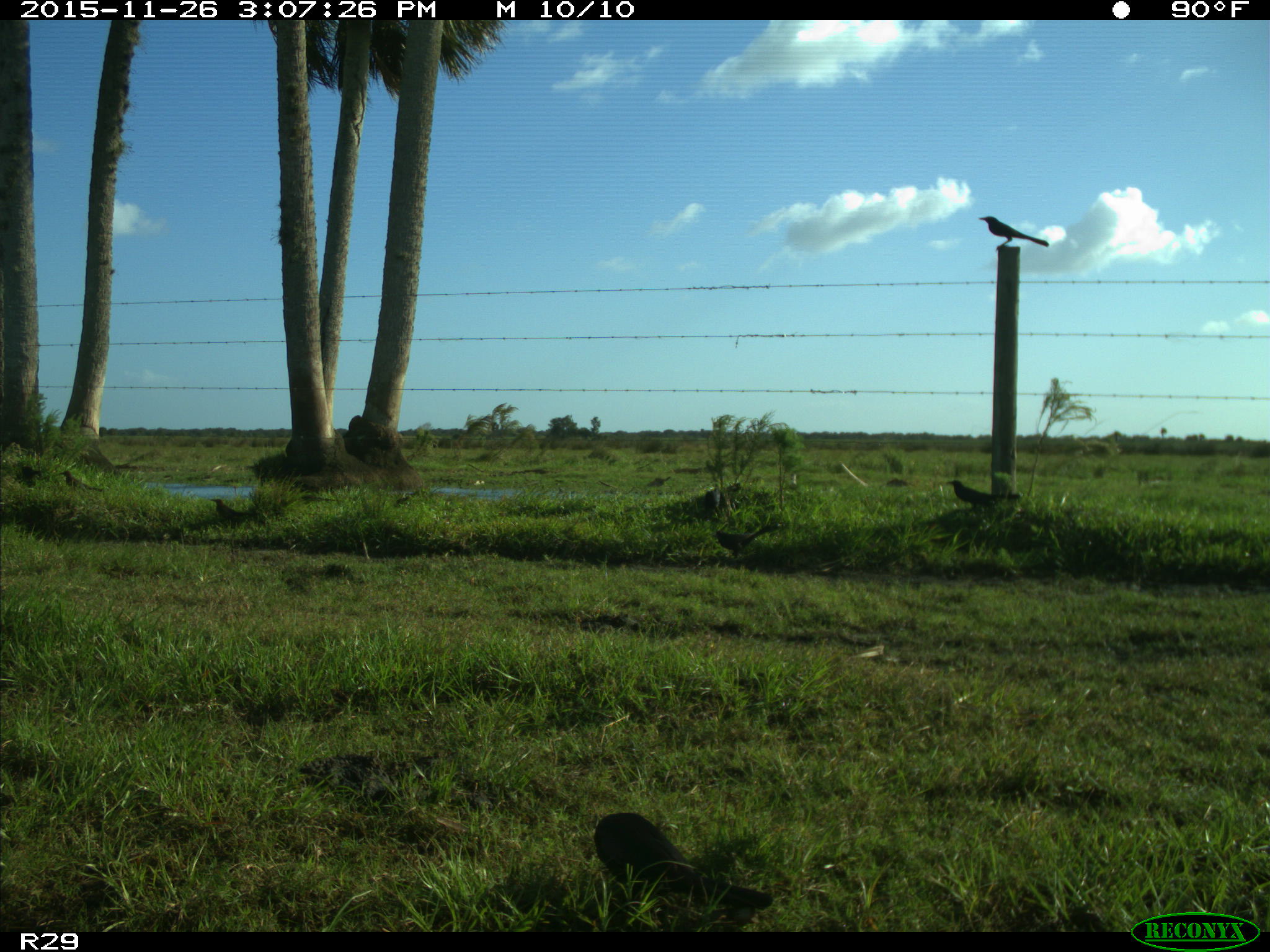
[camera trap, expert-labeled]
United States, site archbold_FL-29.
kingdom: Animalia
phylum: Chordata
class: Aves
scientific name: Aves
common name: birds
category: unidentified bird